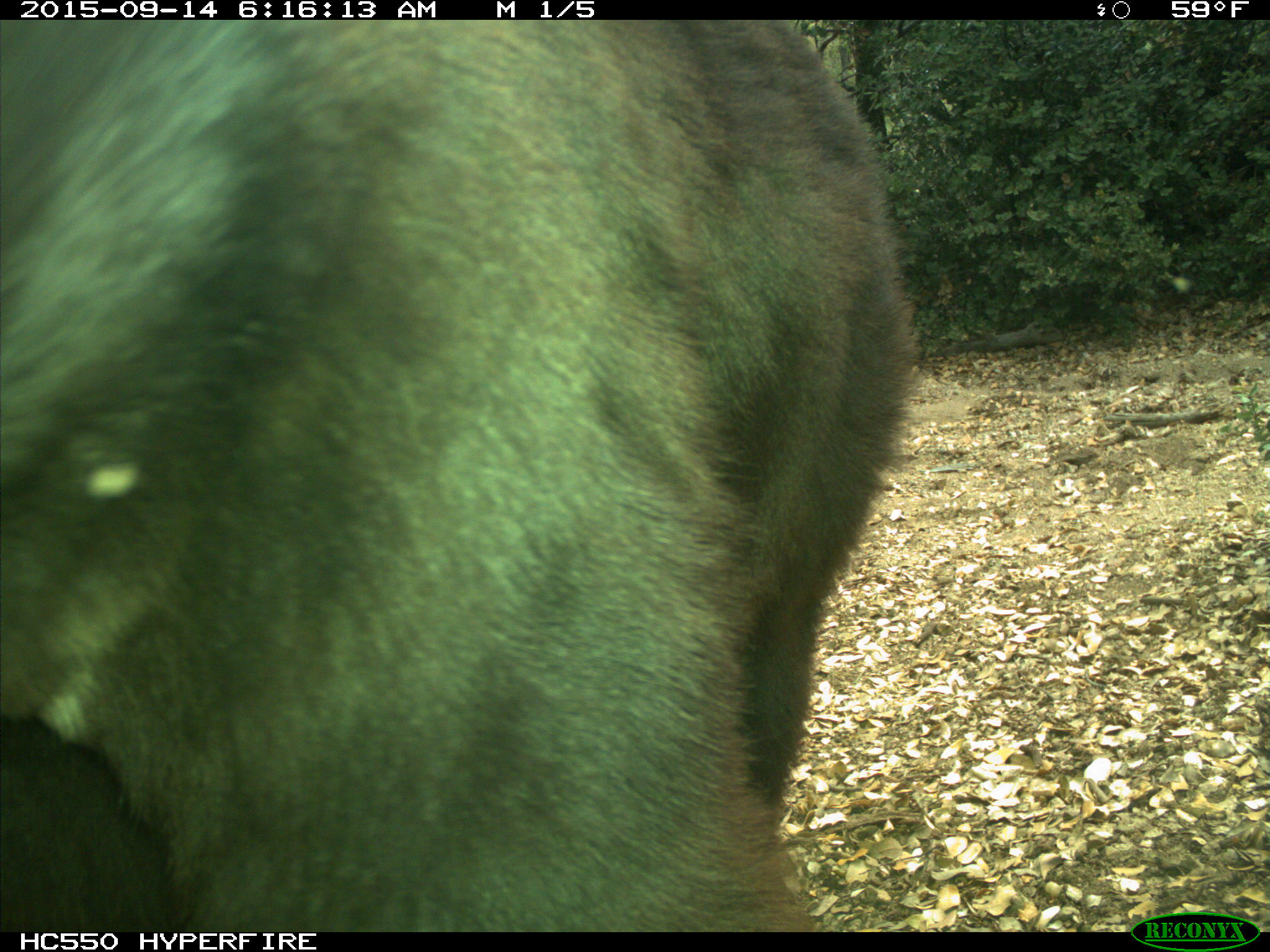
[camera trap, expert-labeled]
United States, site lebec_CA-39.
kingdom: Animalia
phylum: Chordata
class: Mammalia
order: Carnivora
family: Ursidae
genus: Ursus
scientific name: Ursus americanus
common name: american black bear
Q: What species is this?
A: Ursus americanus (american black bear).